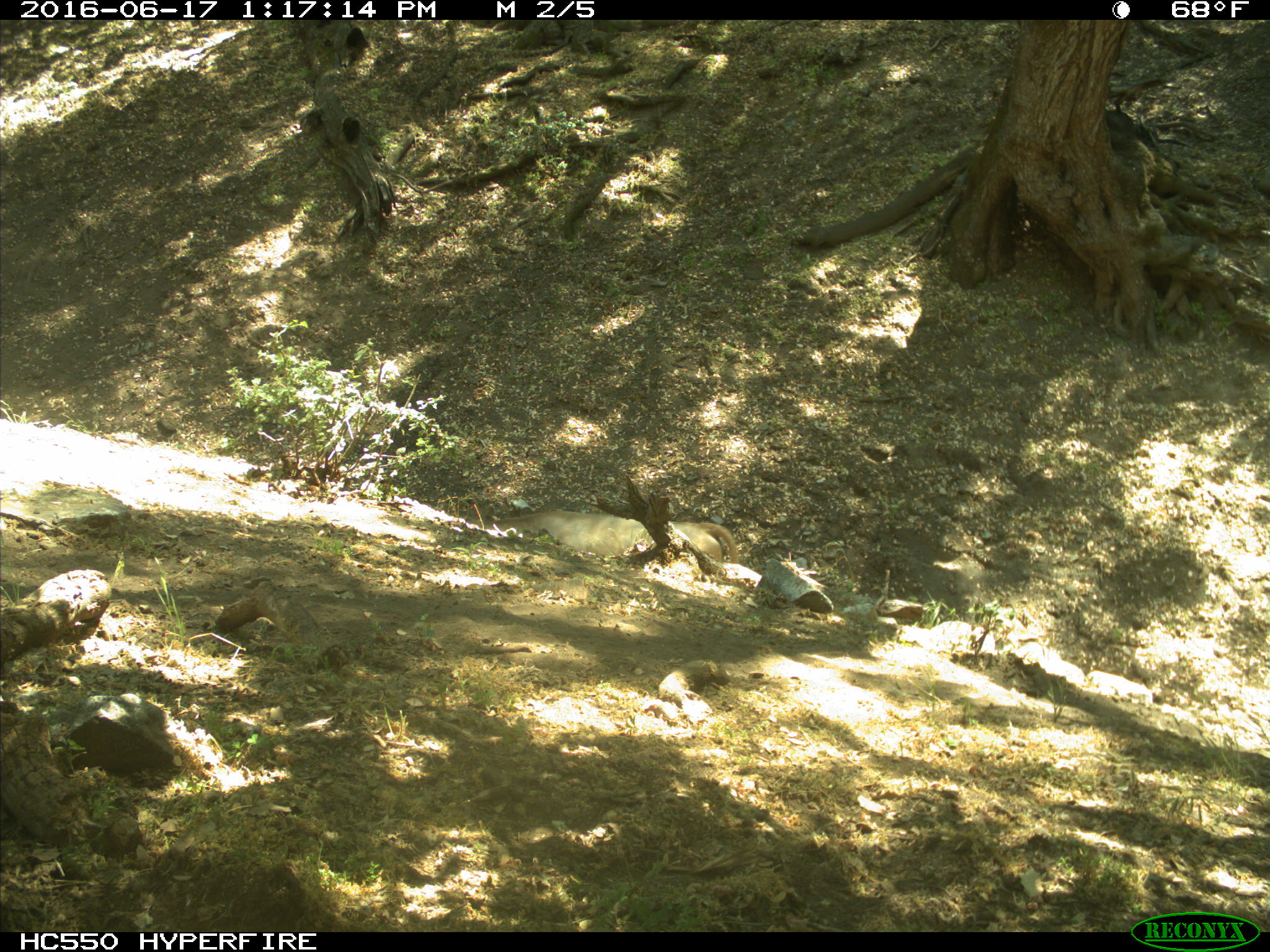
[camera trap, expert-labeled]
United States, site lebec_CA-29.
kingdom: Animalia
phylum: Chordata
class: Mammalia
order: Artiodactyla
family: Bovidae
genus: Bos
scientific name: Bos taurus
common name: domestic cow